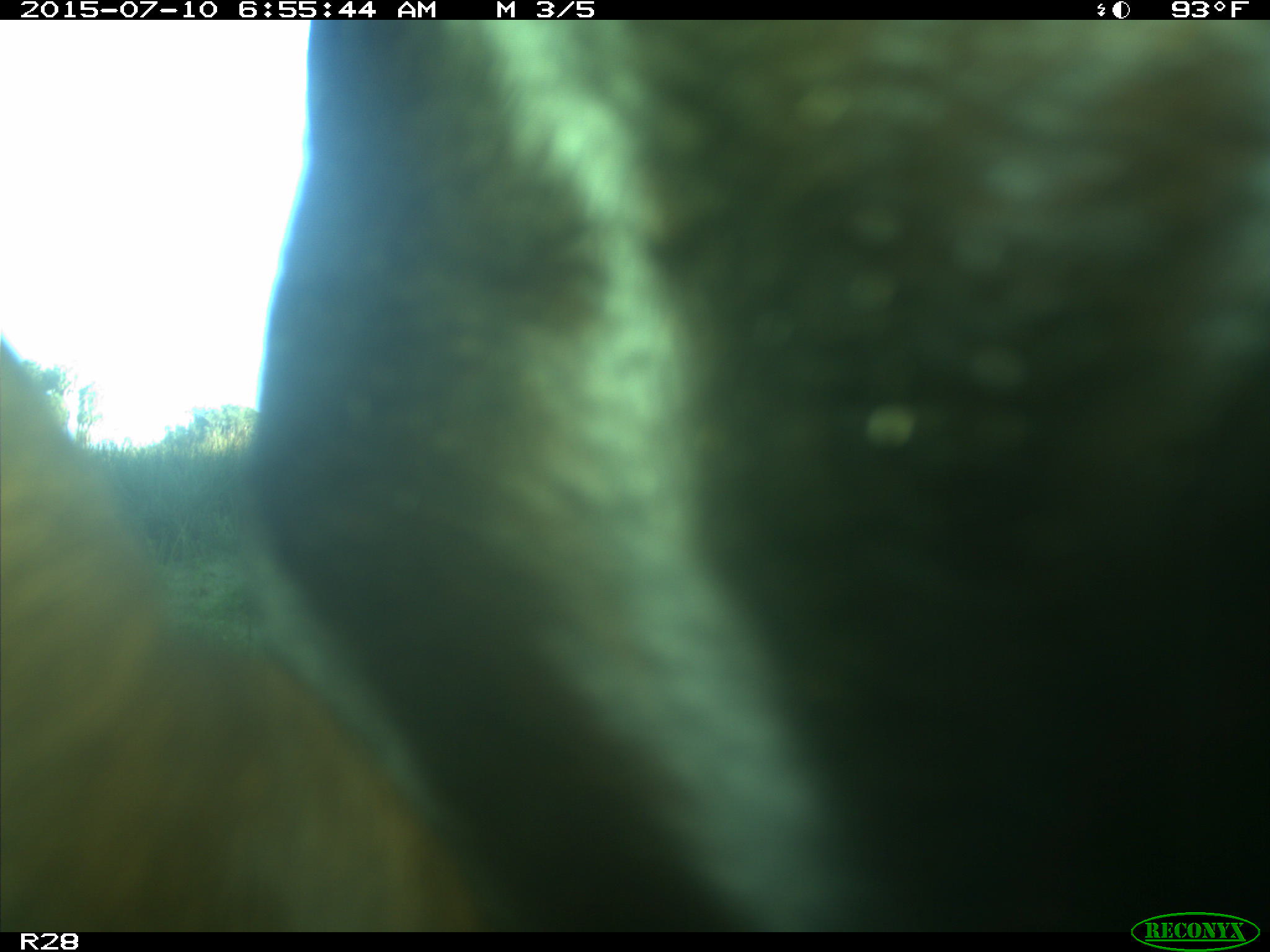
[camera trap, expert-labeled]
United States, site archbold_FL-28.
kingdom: Animalia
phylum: Chordata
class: Mammalia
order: Artiodactyla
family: Bovidae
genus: Bos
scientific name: Bos taurus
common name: domestic cow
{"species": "Bos taurus (domestic cow)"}